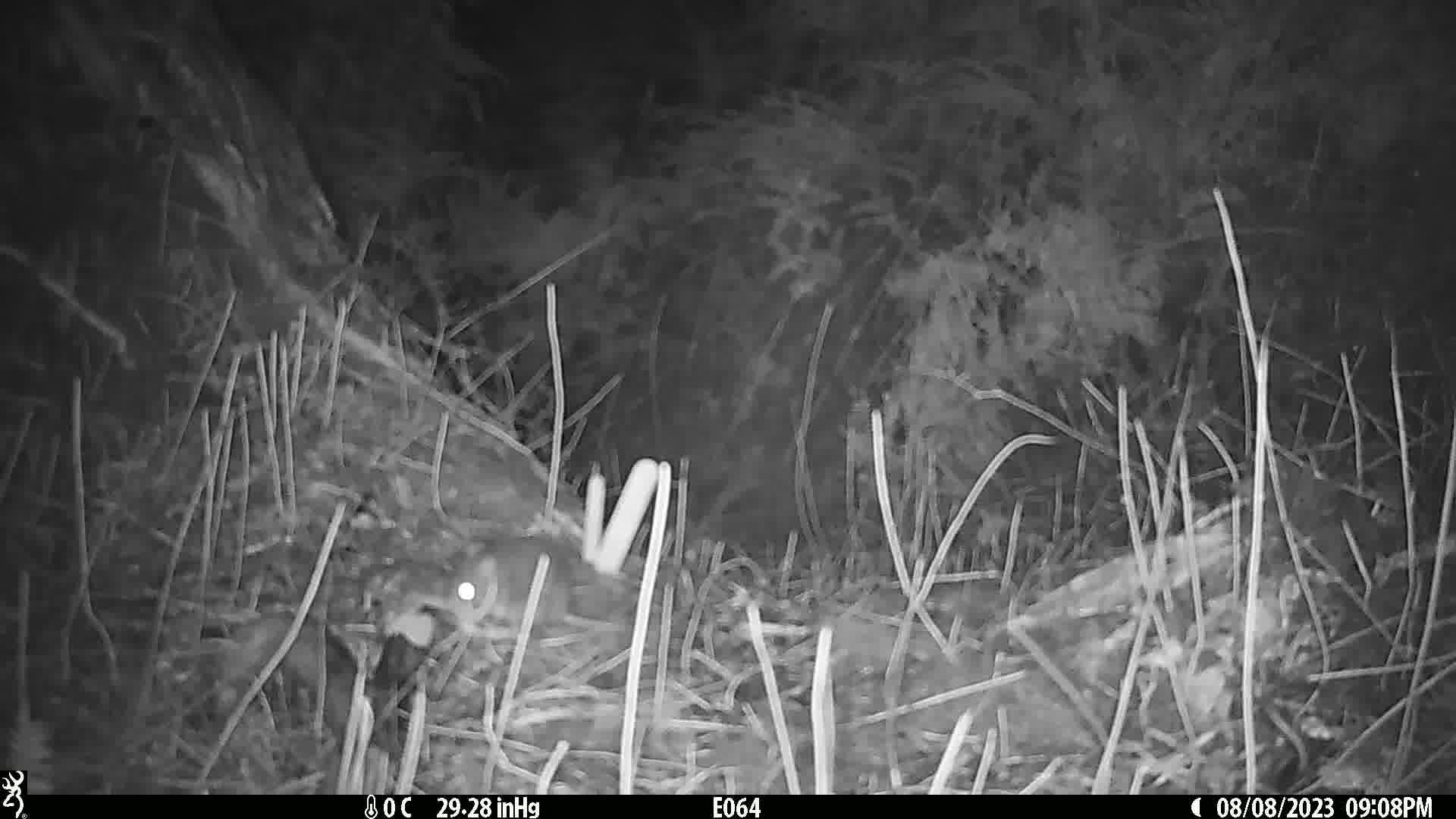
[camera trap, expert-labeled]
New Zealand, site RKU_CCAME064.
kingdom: Animalia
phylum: Chordata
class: Mammalia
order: Rodentia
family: Muridae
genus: Rattus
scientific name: Rattus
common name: rat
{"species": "rat (Rattus)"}